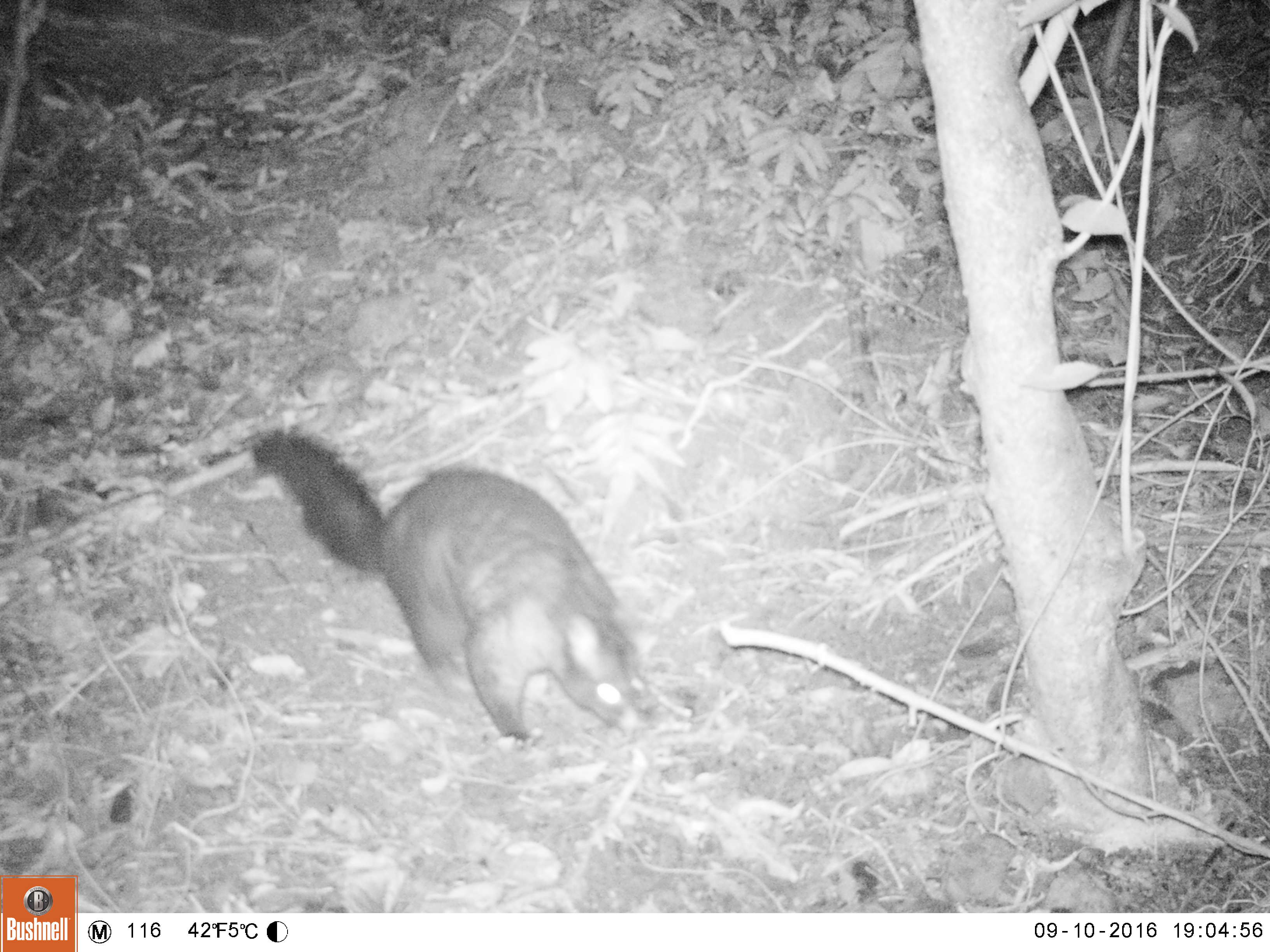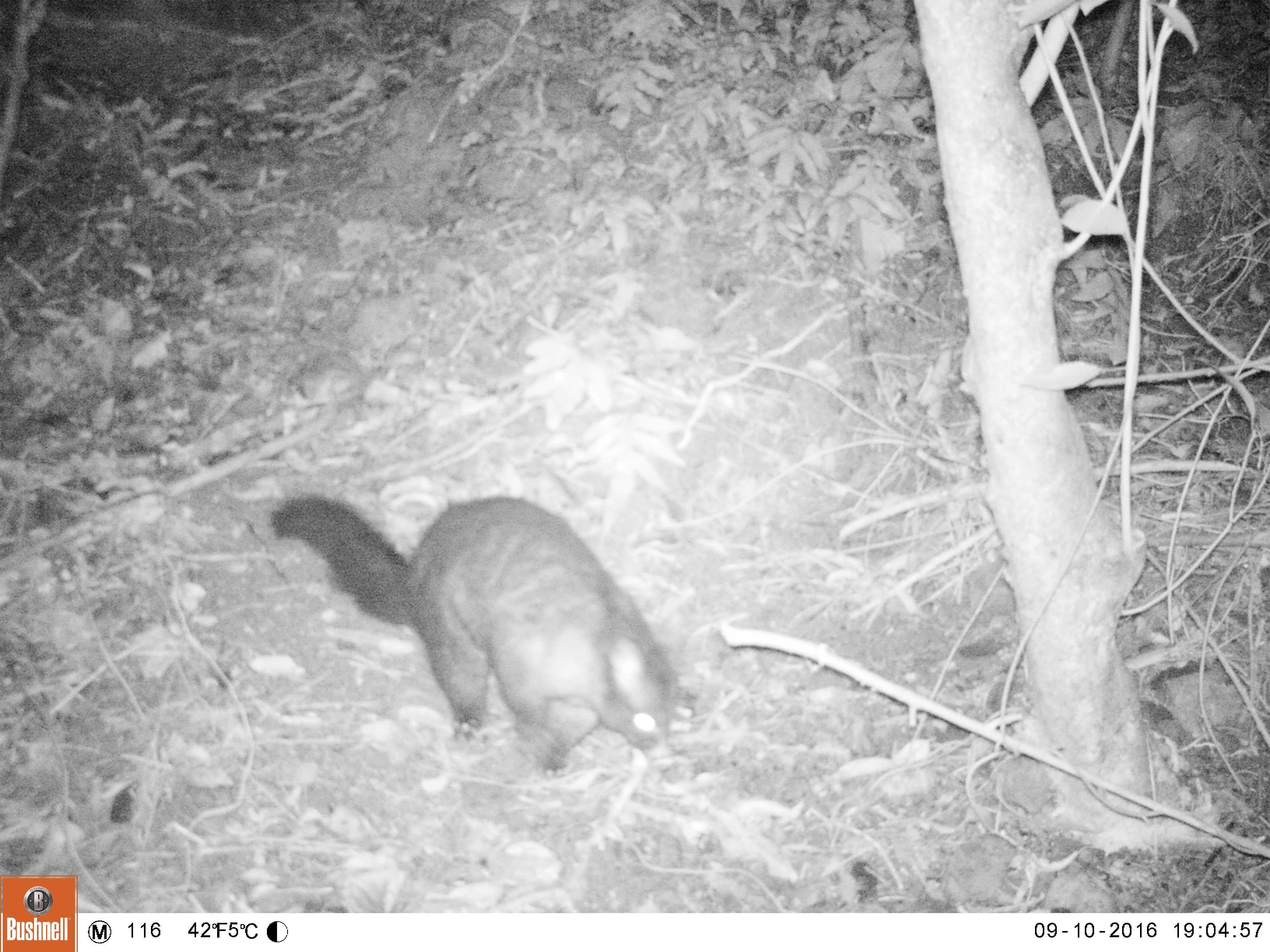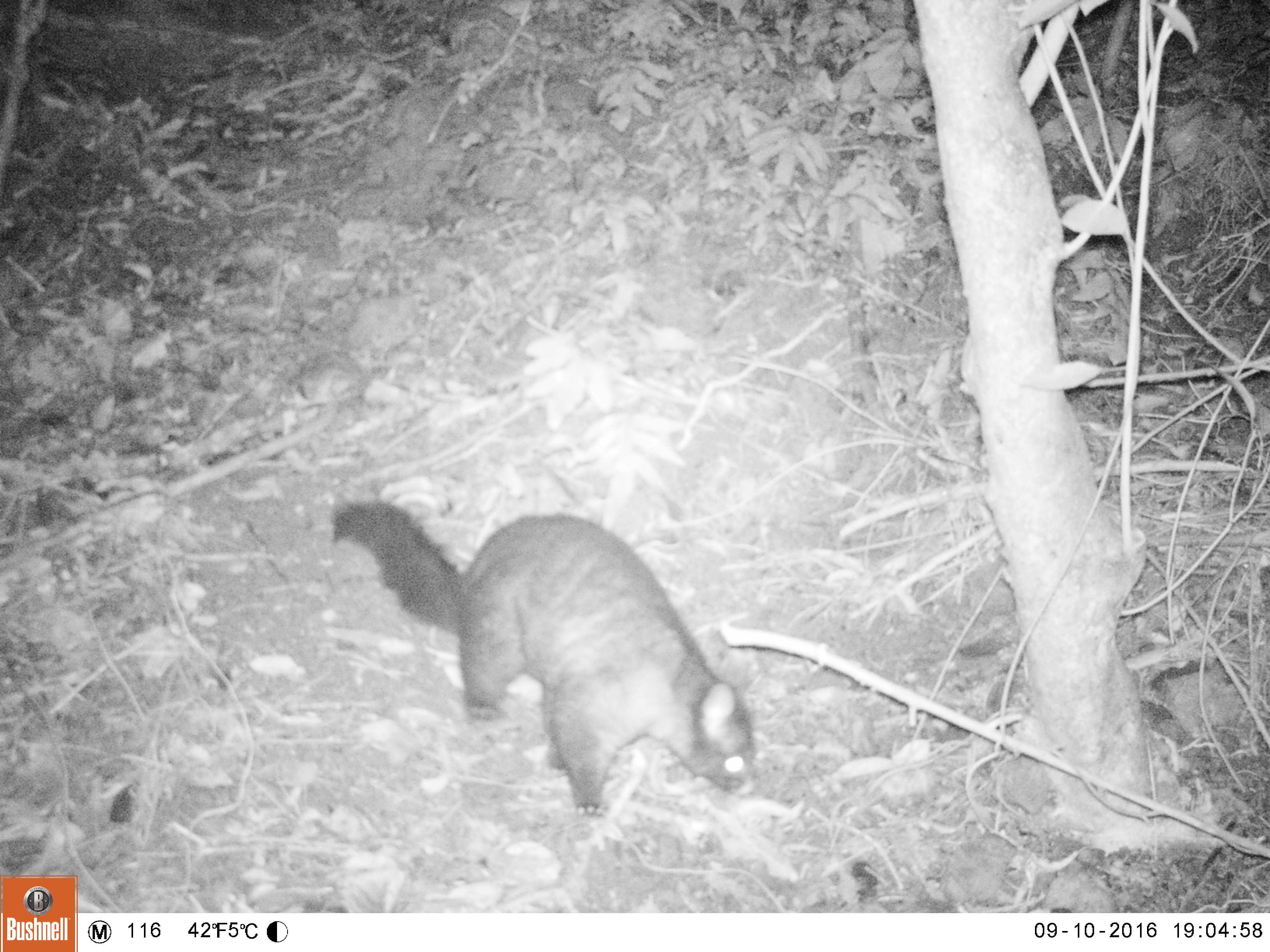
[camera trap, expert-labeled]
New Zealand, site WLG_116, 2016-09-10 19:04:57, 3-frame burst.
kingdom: Animalia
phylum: Chordata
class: Mammalia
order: Diprotodontia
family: Phalangeridae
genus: Trichosurus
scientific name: Trichosurus vulpecula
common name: common brushtail possum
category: possum